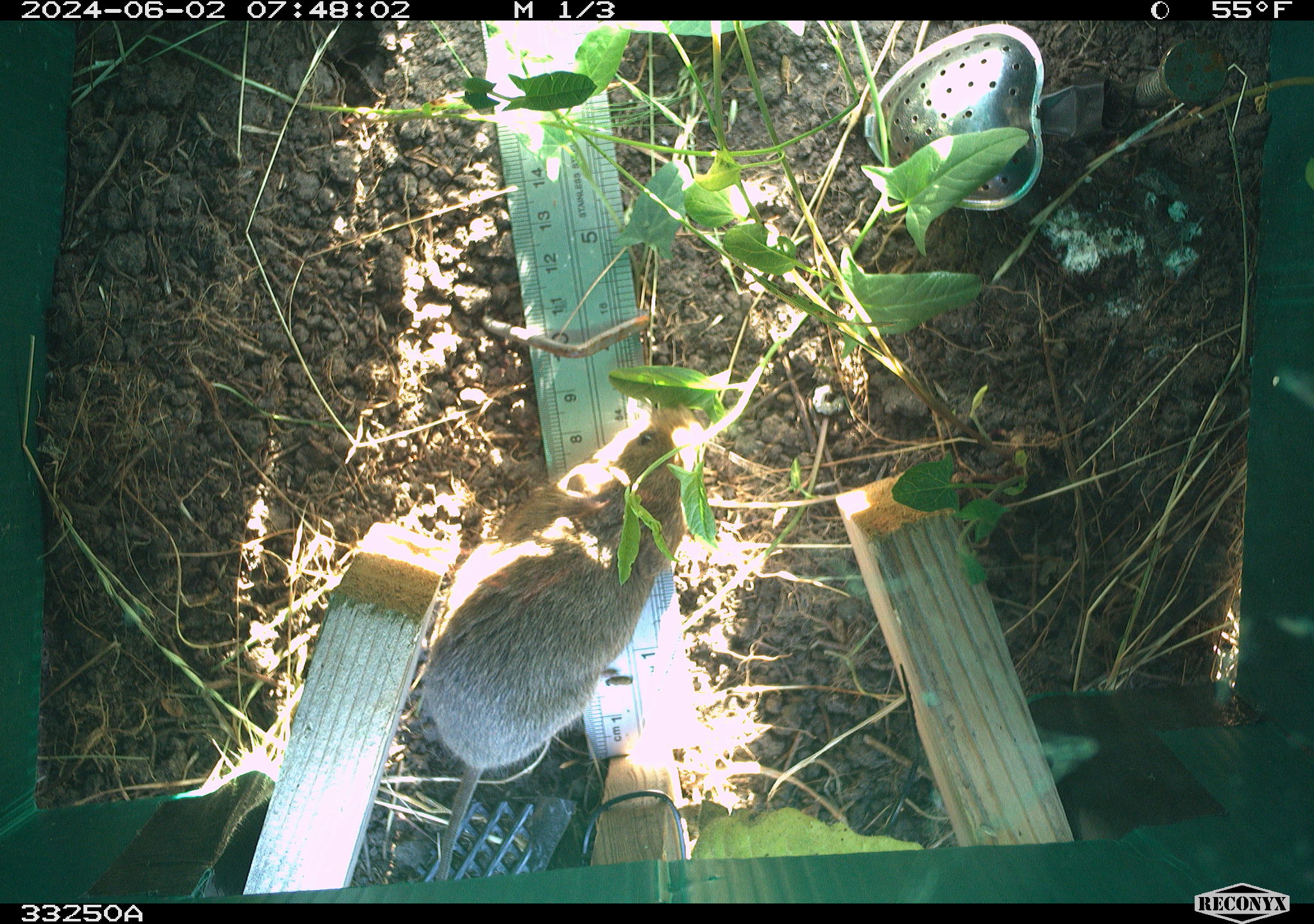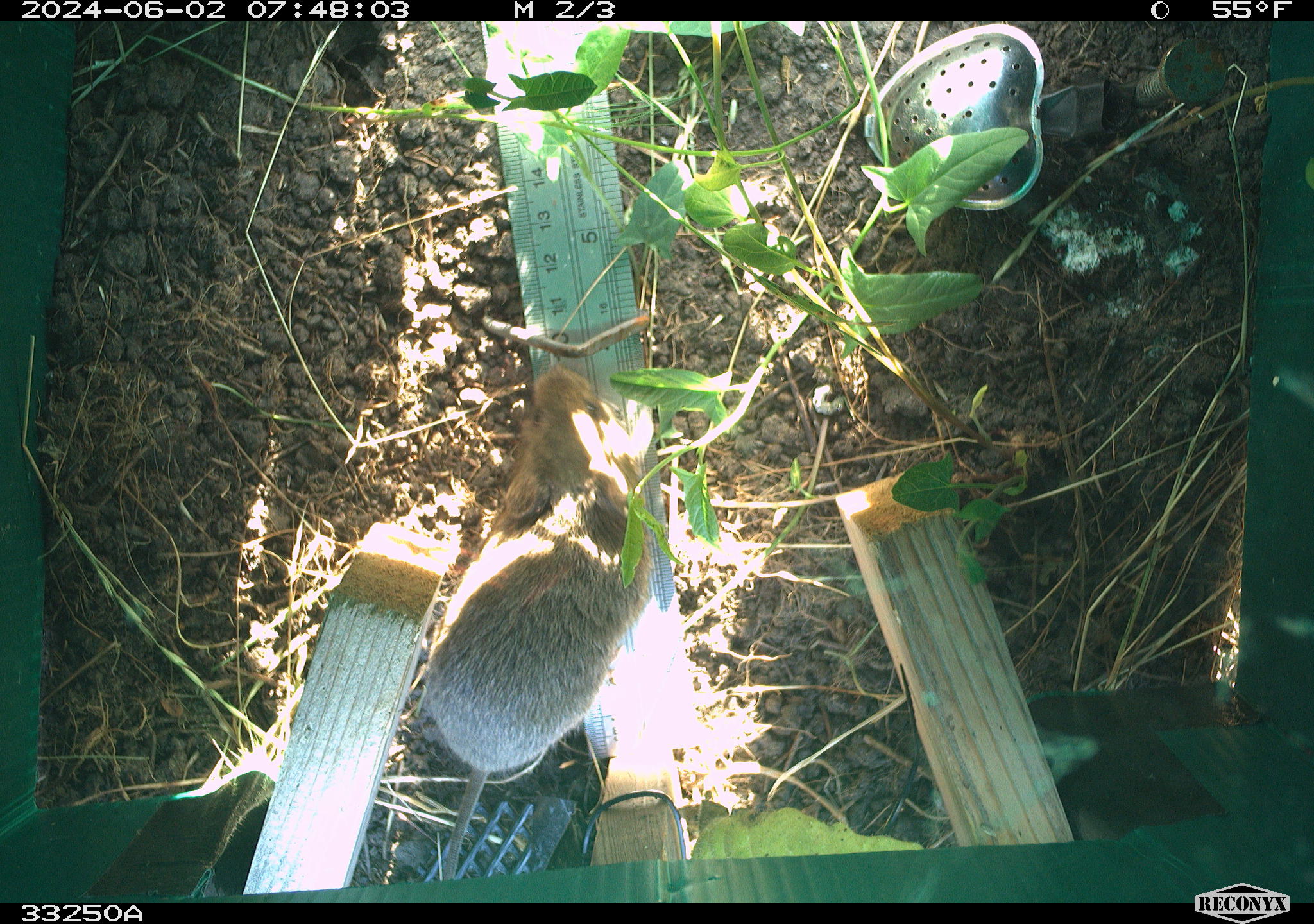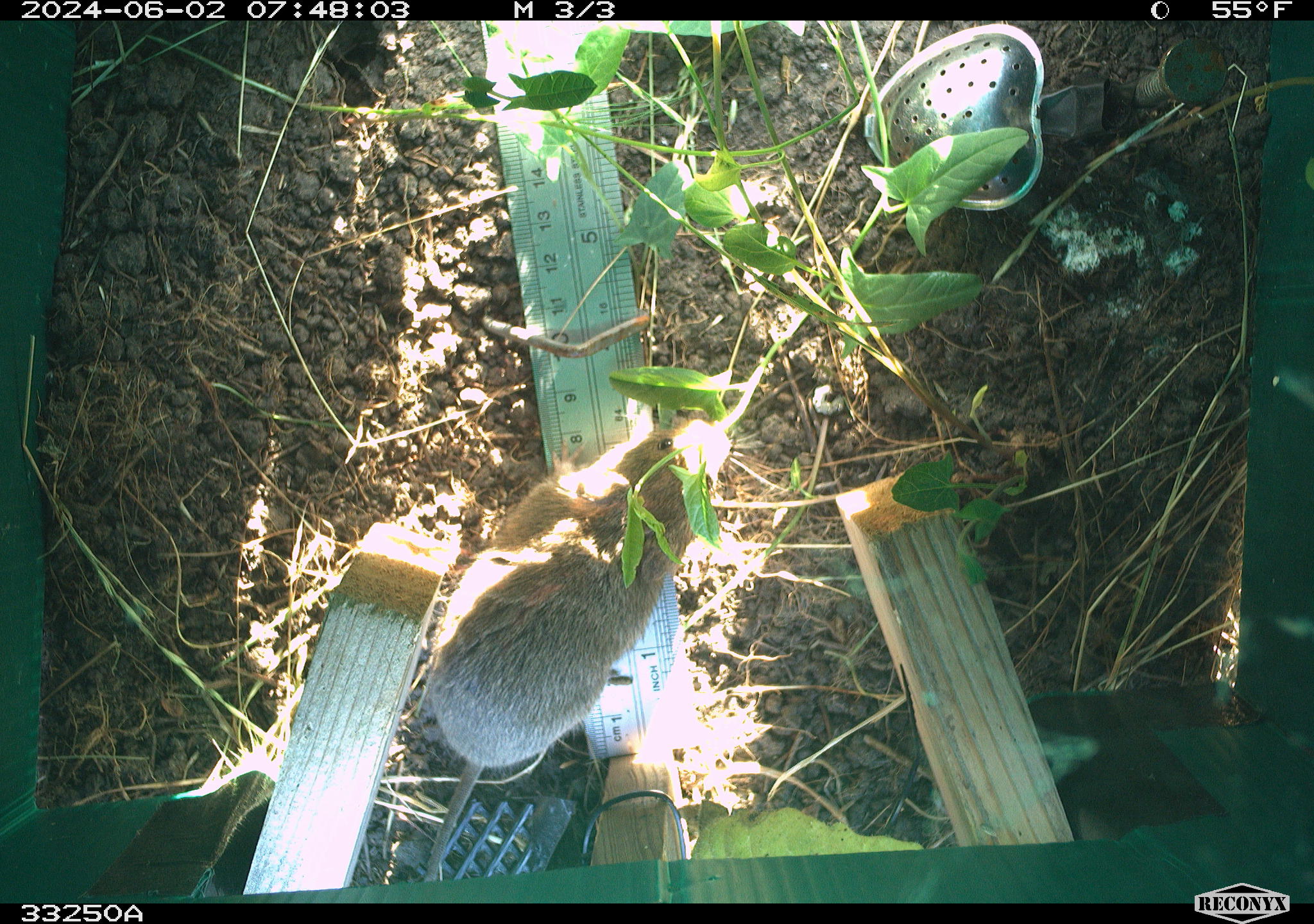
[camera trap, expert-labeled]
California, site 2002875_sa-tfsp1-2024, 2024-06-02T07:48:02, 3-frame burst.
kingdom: Animalia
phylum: Chordata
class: Mammalia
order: Rodentia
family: Cricetidae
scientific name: Arvicolinae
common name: voles, lemmings, and muskrats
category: arvicolinae subfamily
Arvicolinae subfamily (voles, lemmings, and muskrats) (Arvicolinae).